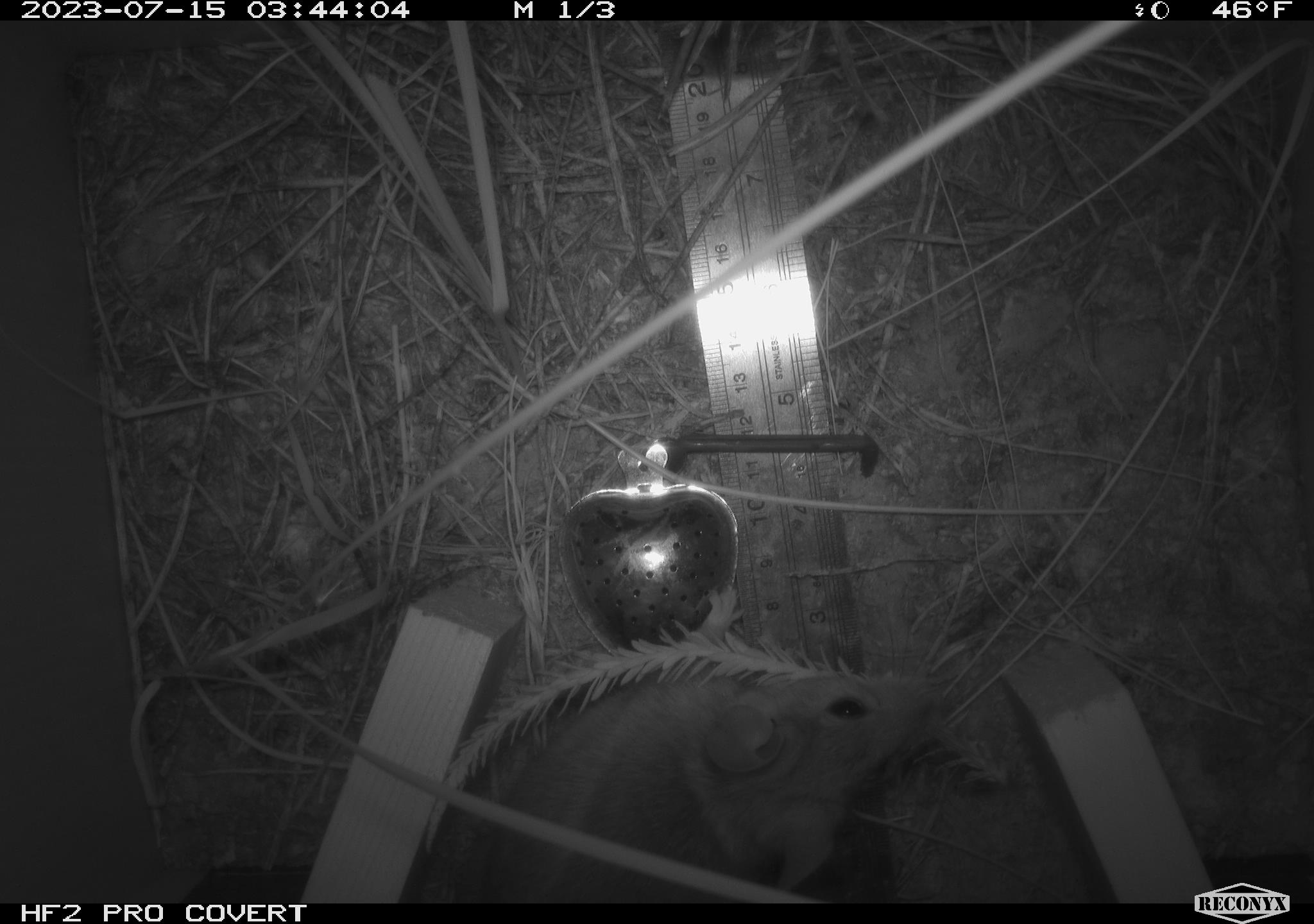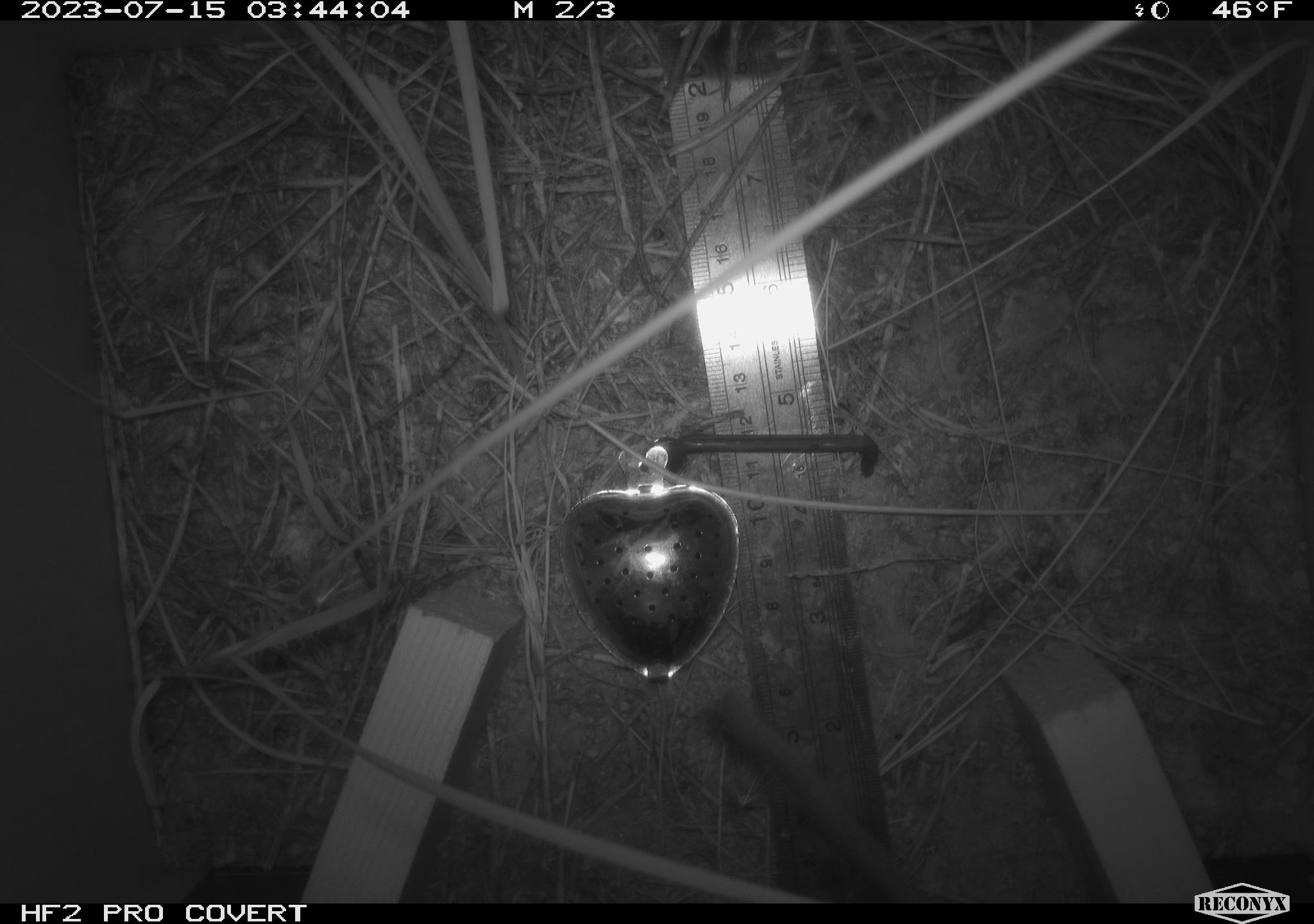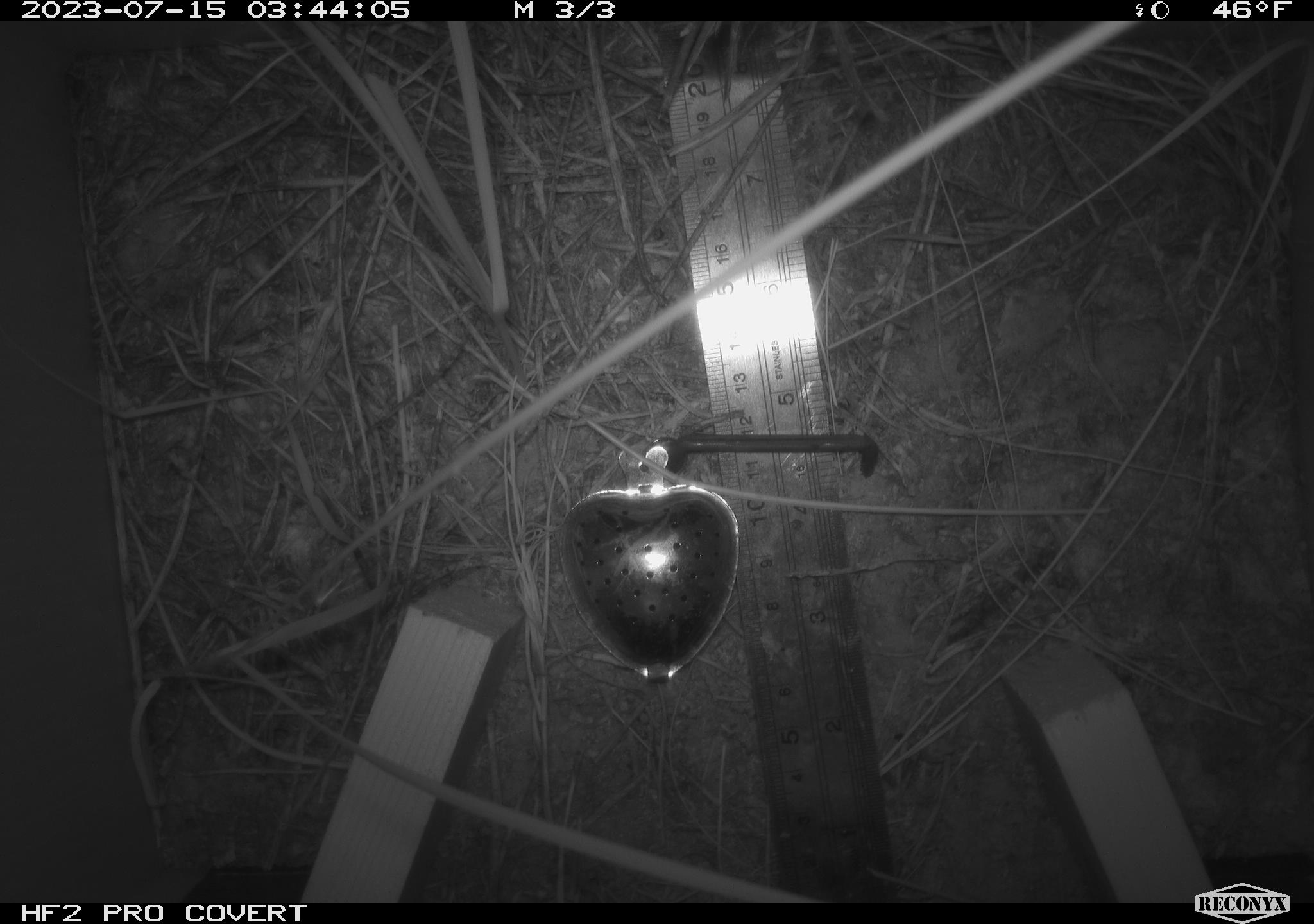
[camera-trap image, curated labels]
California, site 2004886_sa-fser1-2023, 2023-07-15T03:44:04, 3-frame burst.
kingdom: Animalia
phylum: Chordata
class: Mammalia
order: Rodentia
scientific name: Rodentia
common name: mouse species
Mouse species (Rodentia).